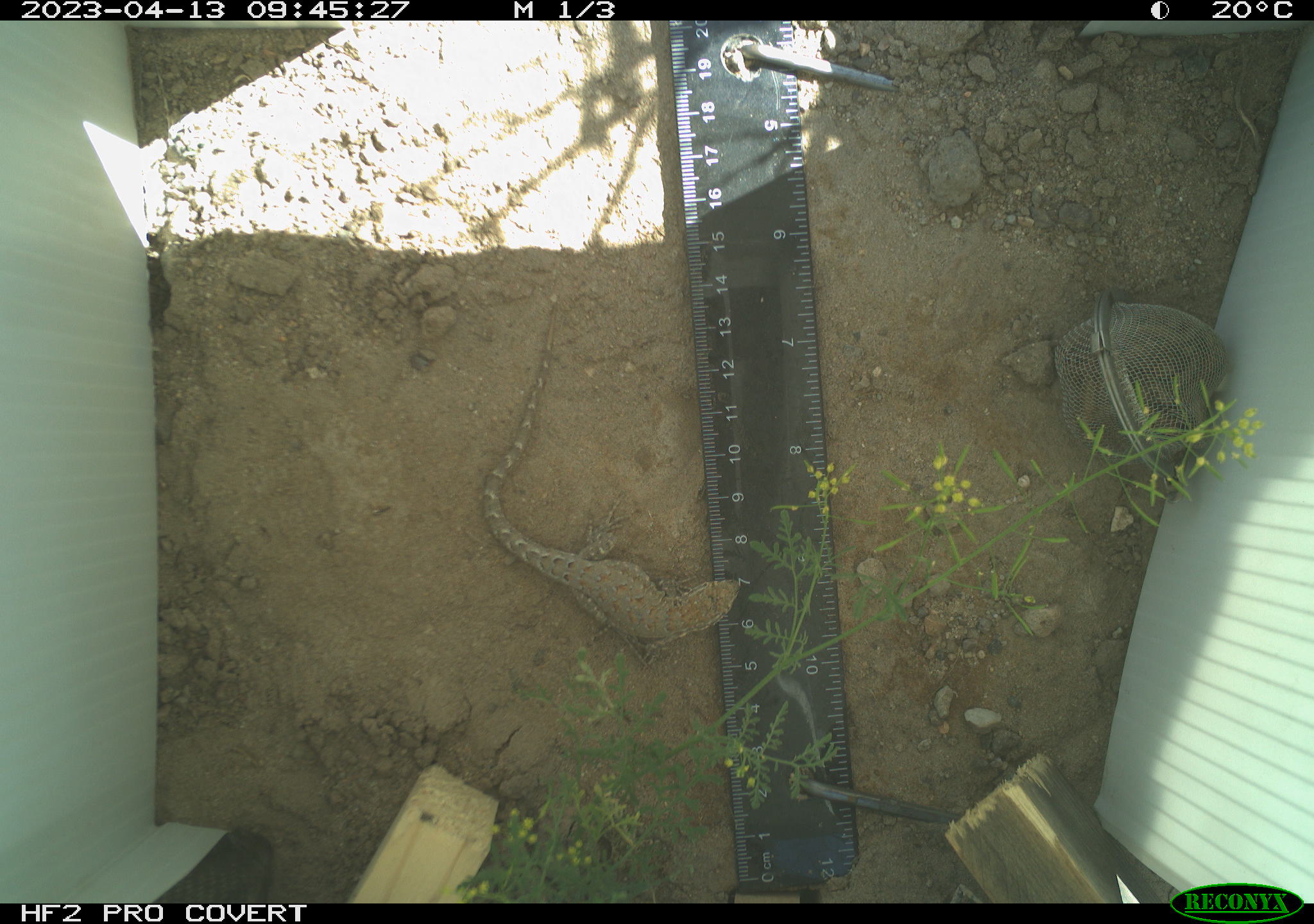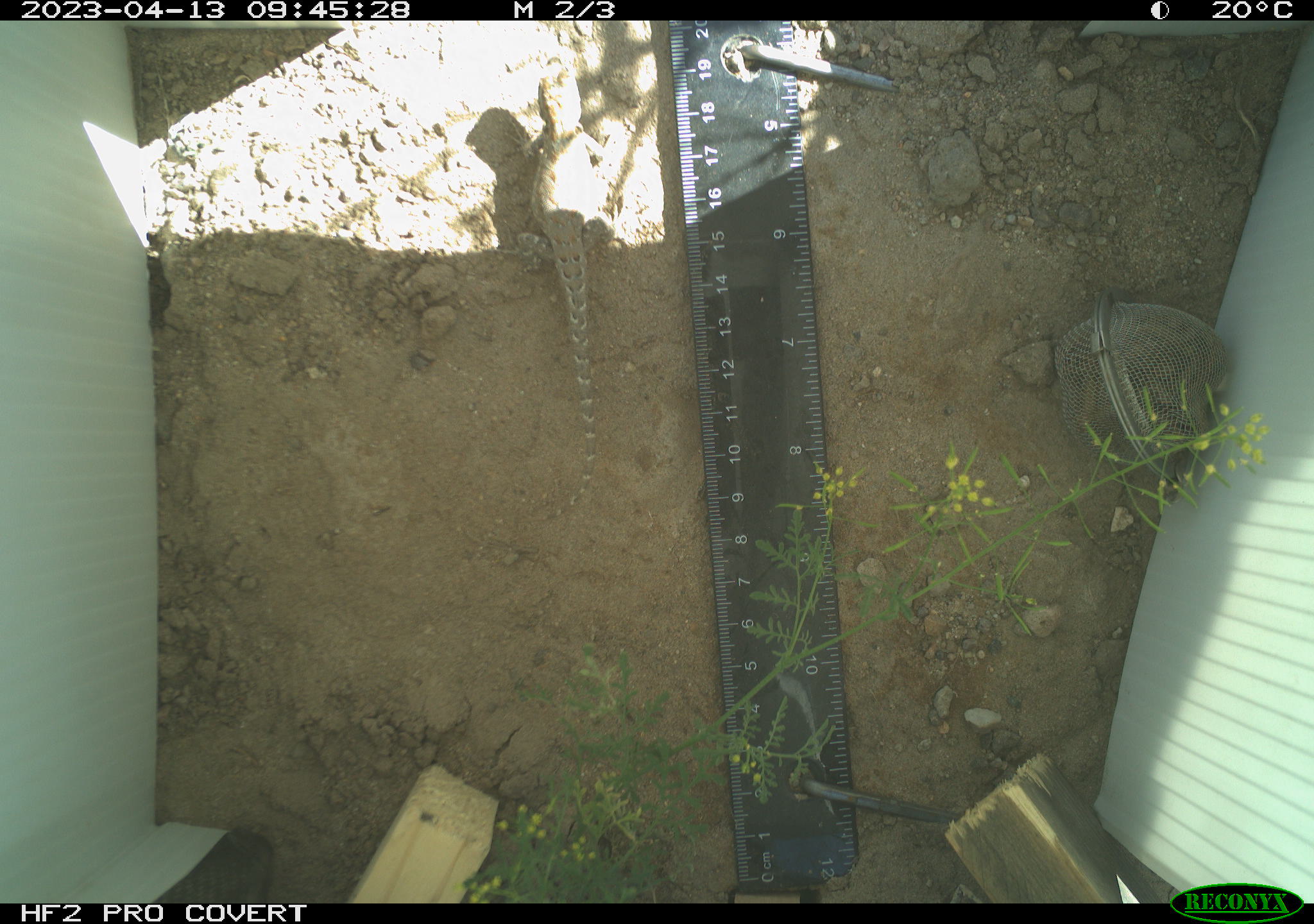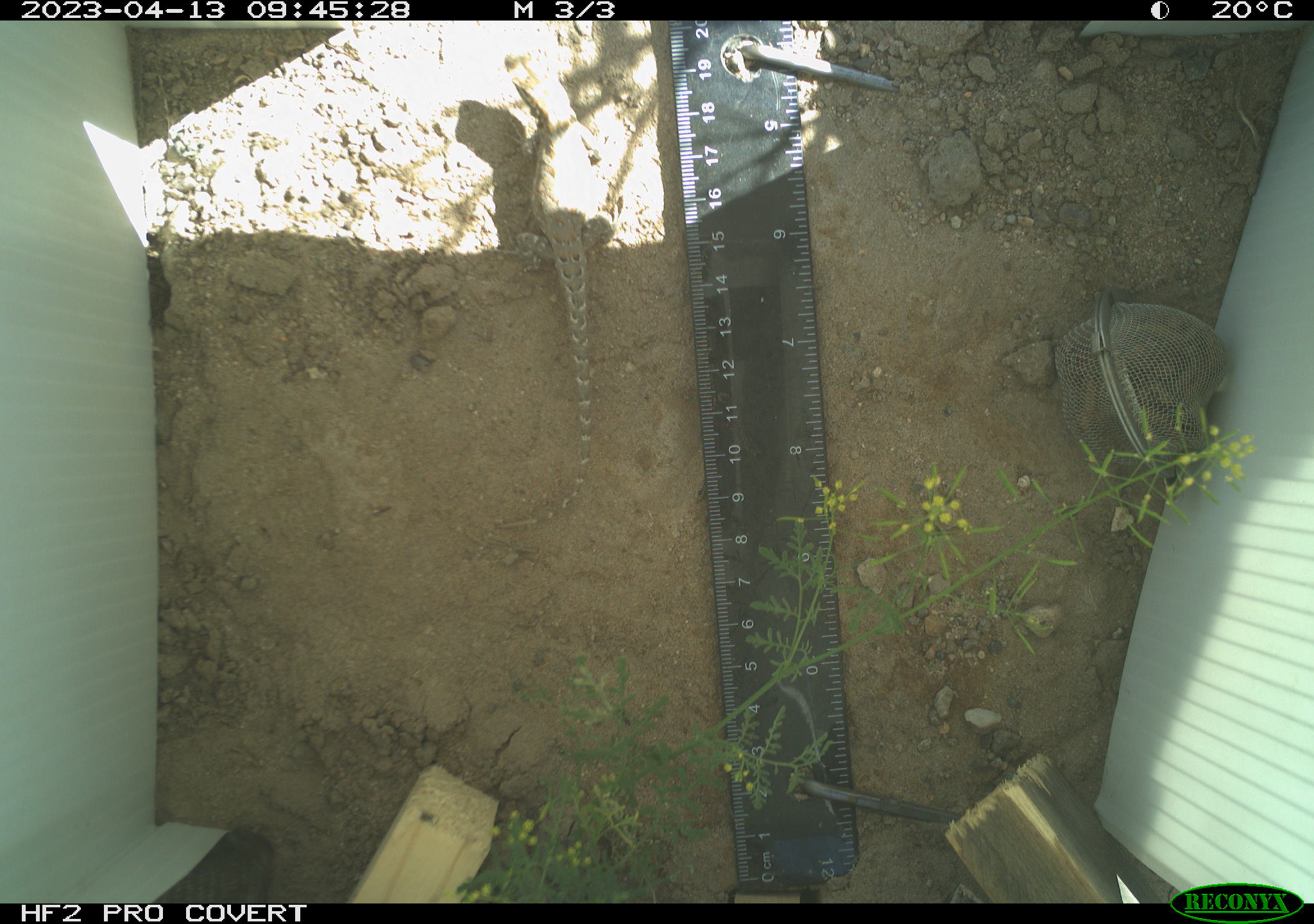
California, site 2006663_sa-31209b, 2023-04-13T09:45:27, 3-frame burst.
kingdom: Animalia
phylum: Chordata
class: Reptilia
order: Squamata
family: Phrynosomatidae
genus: Sceloporus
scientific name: Sceloporus graciosus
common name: common sagebrush lizard